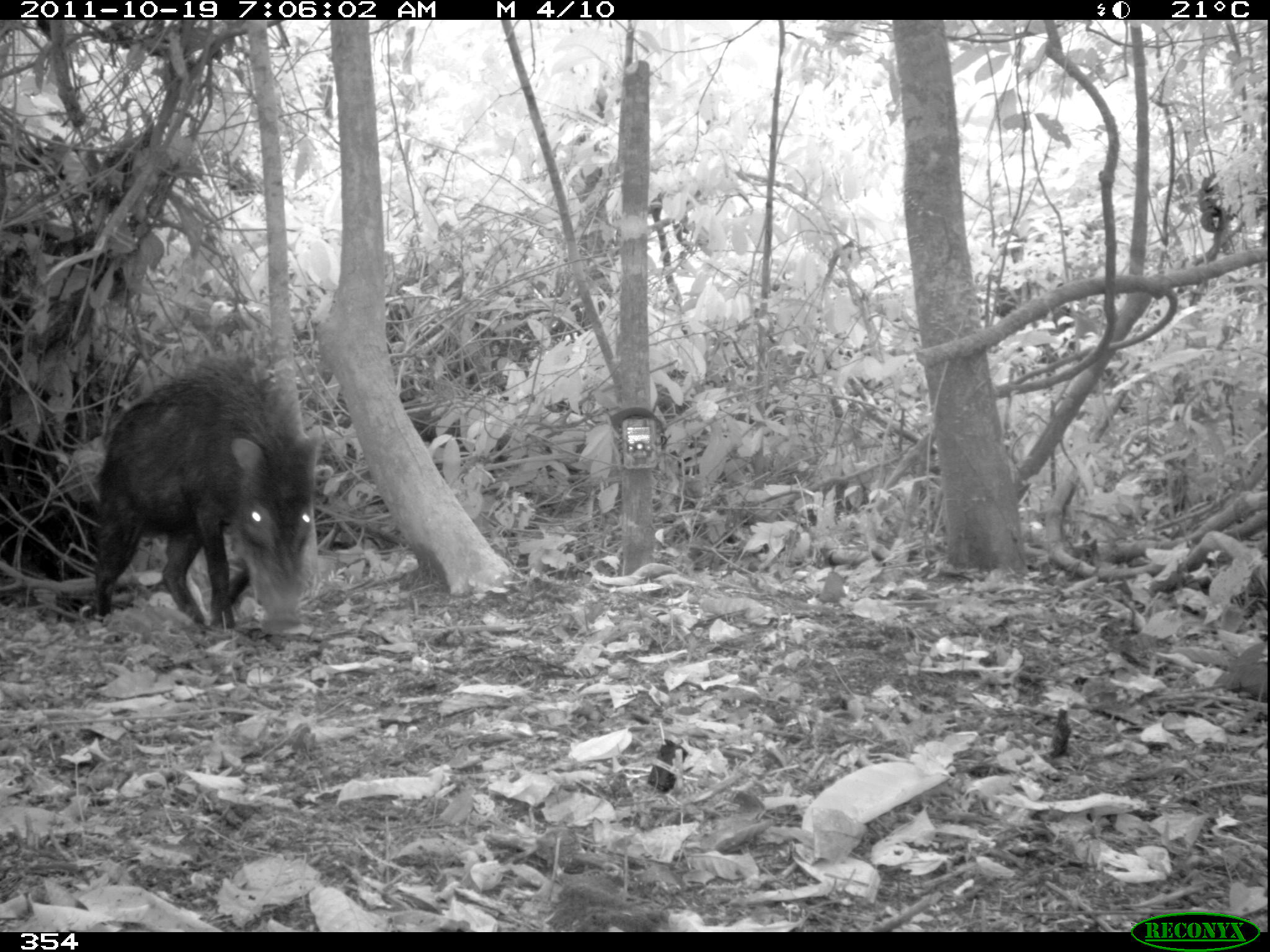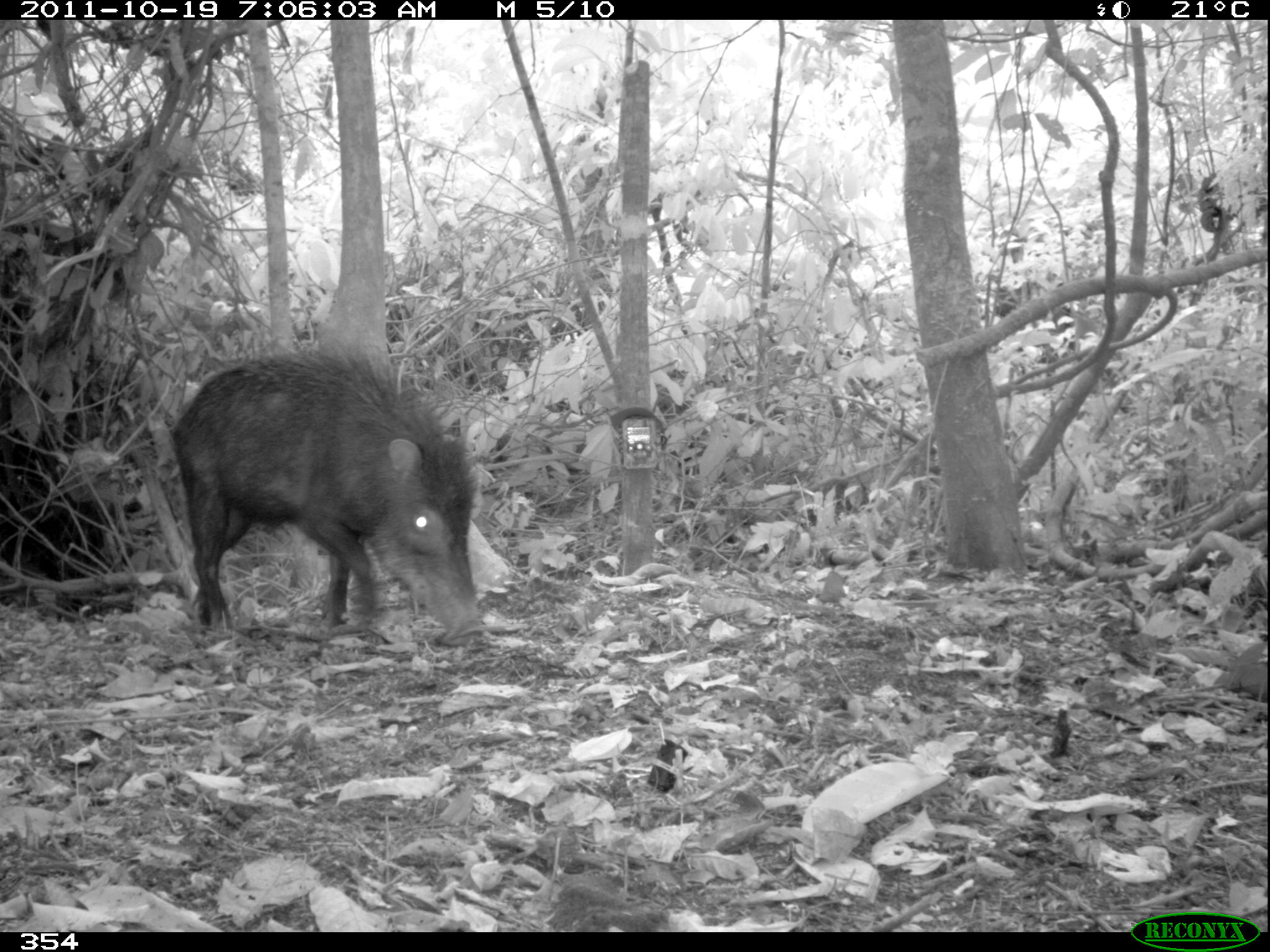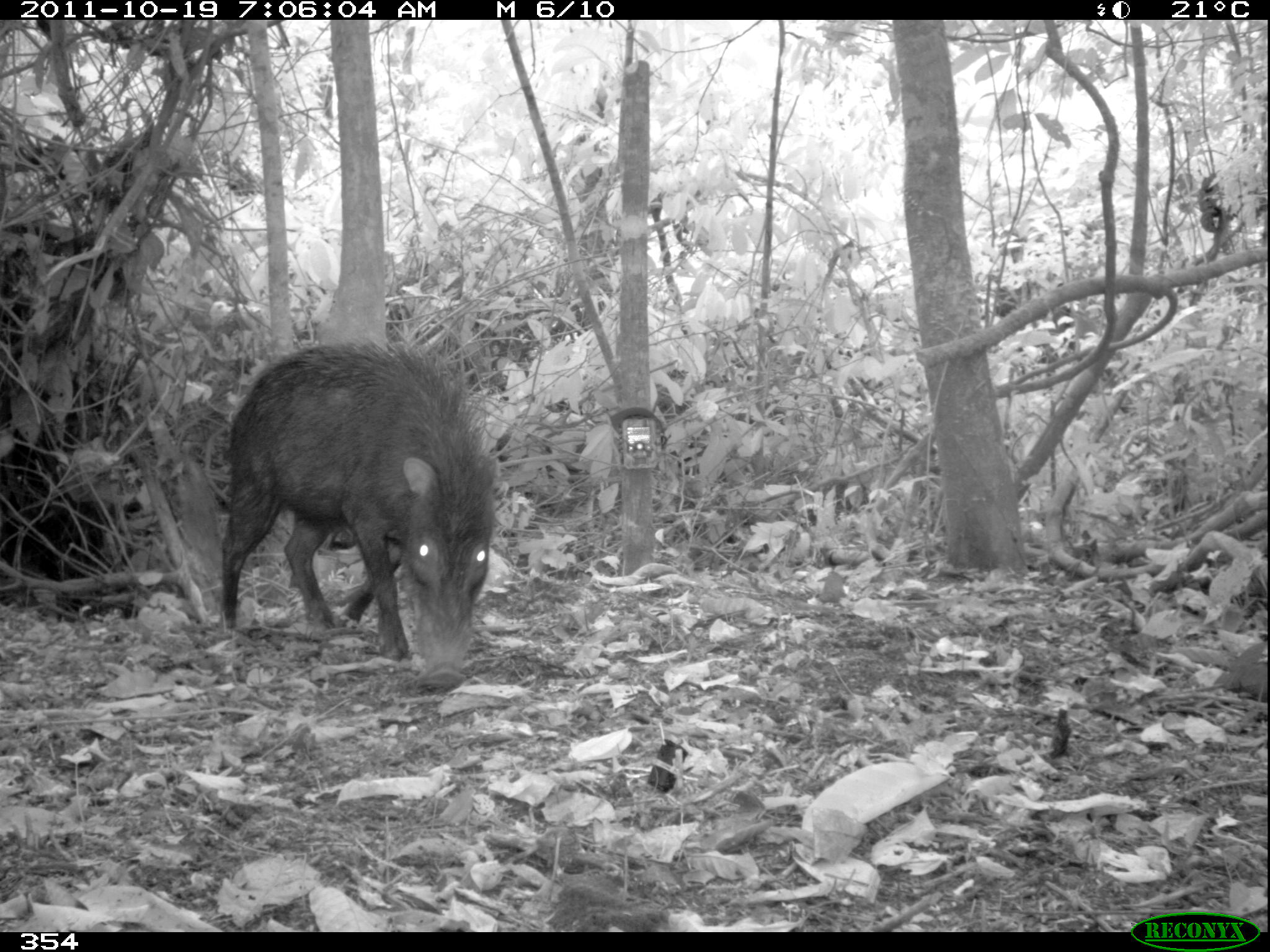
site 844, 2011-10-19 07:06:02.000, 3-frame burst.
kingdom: Animalia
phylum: Chordata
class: Mammalia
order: Artiodactyla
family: Tayassuidae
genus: Tayassu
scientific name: Tayassu pecari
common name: white-lipped peccary